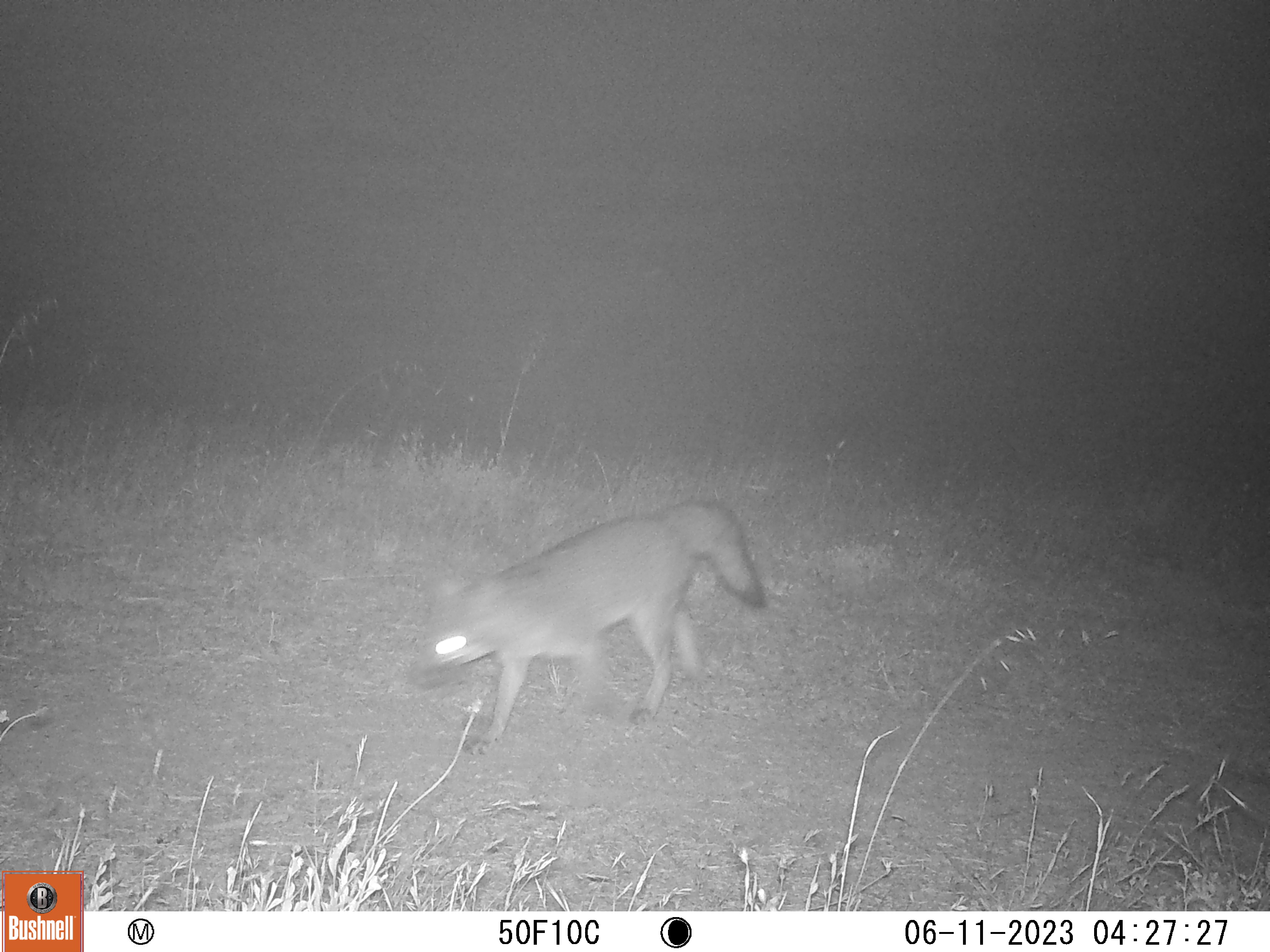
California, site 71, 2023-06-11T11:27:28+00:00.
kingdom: Animalia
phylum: Chordata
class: Mammalia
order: Carnivora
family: Canidae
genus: Urocyon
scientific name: Urocyon cinereoargenteus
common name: gray fox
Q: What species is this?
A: Gray fox (Urocyon cinereoargenteus).